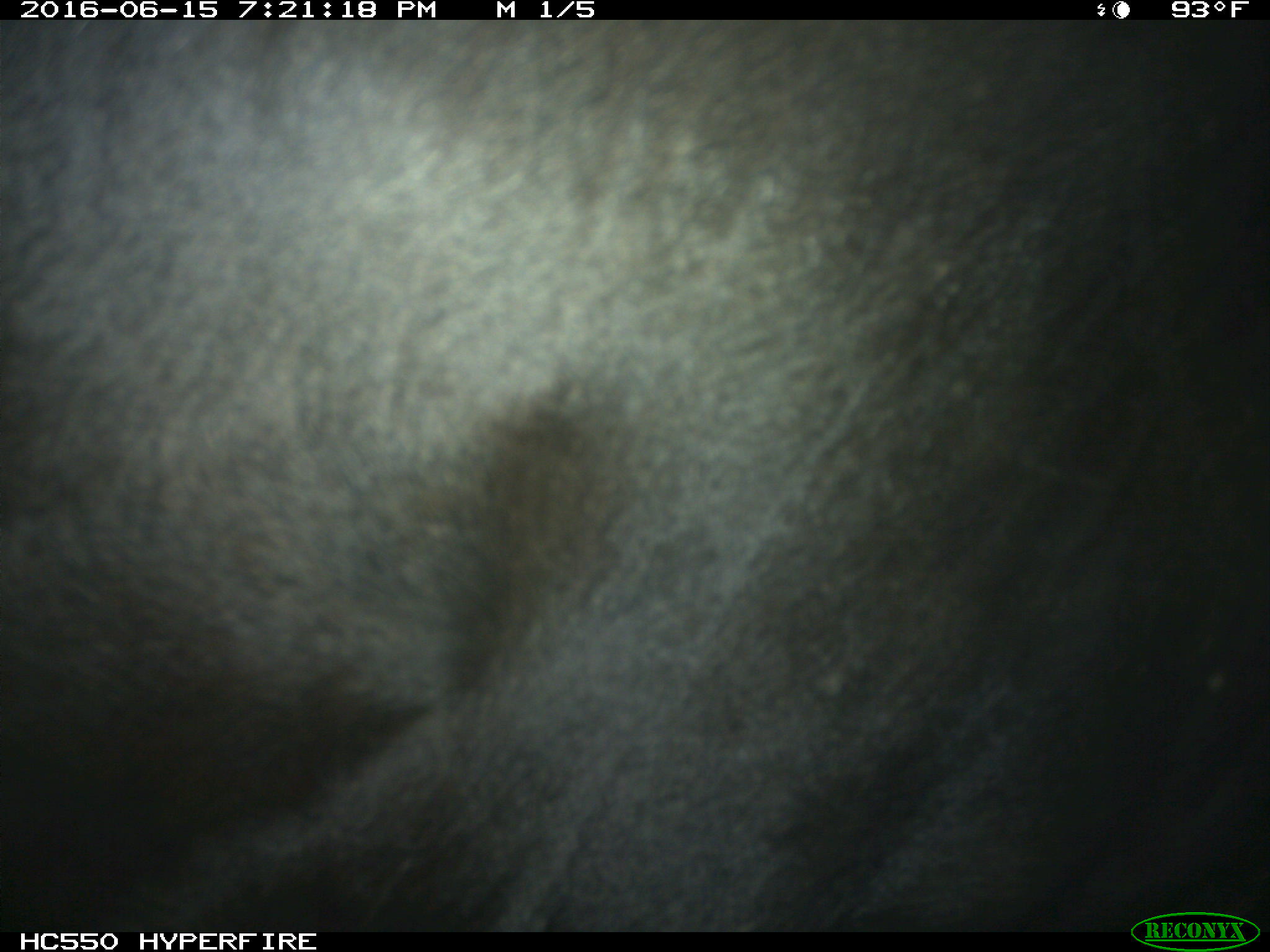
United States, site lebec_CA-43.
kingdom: Animalia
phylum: Chordata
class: Mammalia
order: Artiodactyla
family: Bovidae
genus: Bos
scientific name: Bos taurus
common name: domestic cow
Bos taurus (domestic cow).